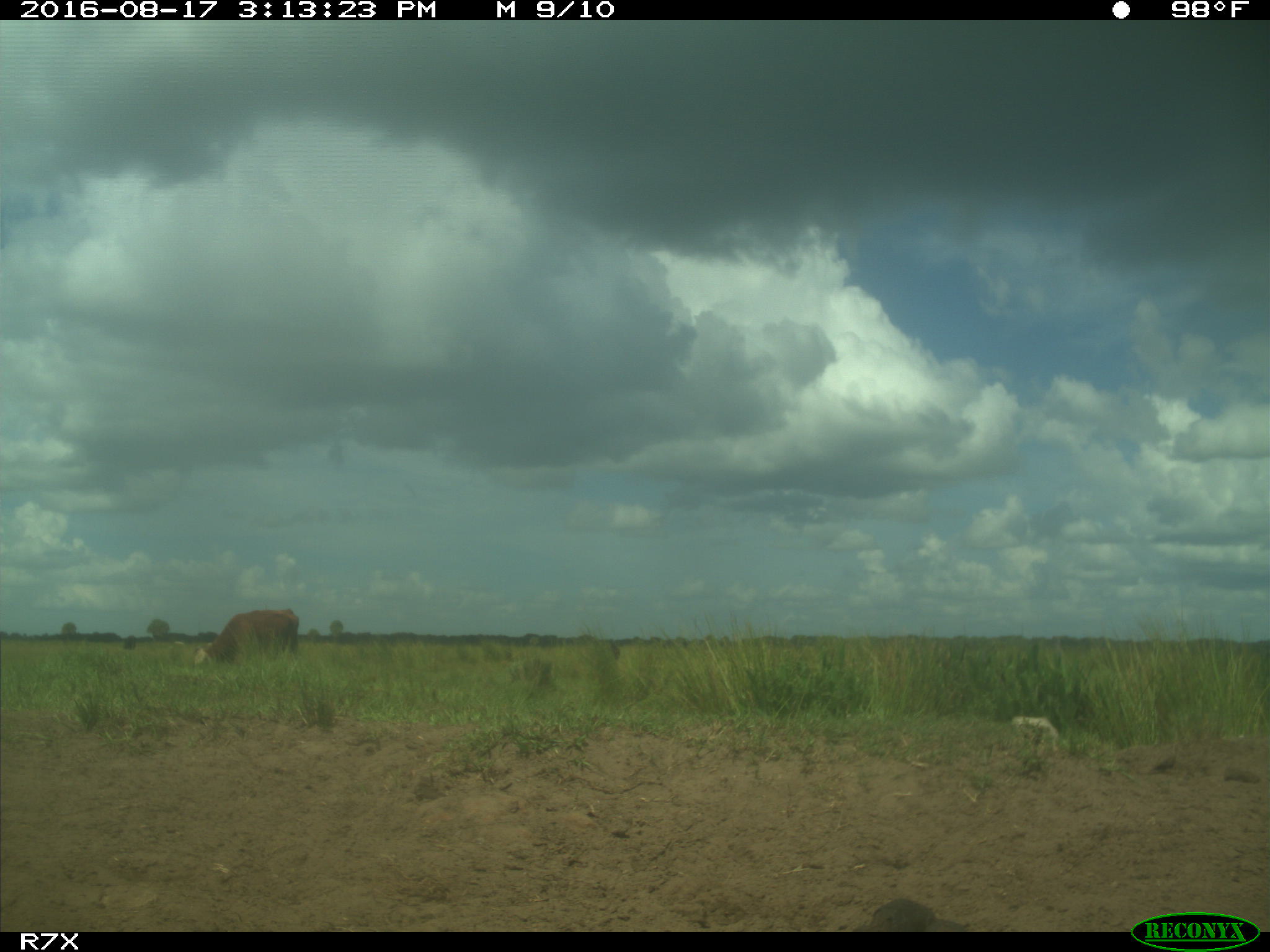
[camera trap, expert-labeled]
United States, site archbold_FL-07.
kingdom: Animalia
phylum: Chordata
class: Mammalia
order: Artiodactyla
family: Bovidae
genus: Bos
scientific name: Bos taurus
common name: domestic cow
Bos taurus (domestic cow).